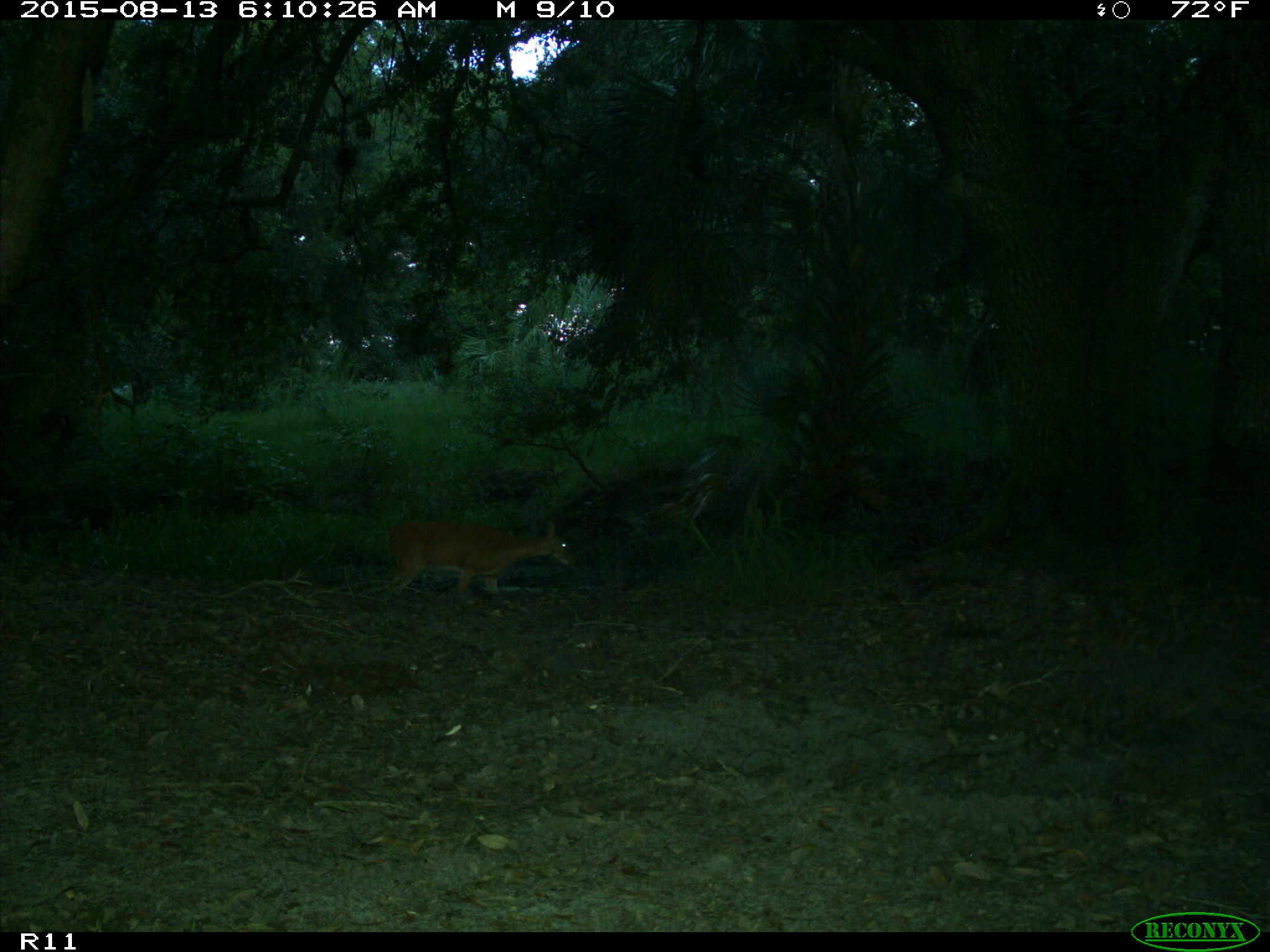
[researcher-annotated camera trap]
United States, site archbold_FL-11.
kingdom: Animalia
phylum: Chordata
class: Mammalia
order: Artiodactyla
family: Cervidae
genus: Odocoileus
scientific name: Odocoileus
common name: deer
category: unidentified deer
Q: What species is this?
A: Unidentified deer (deer) (Odocoileus).